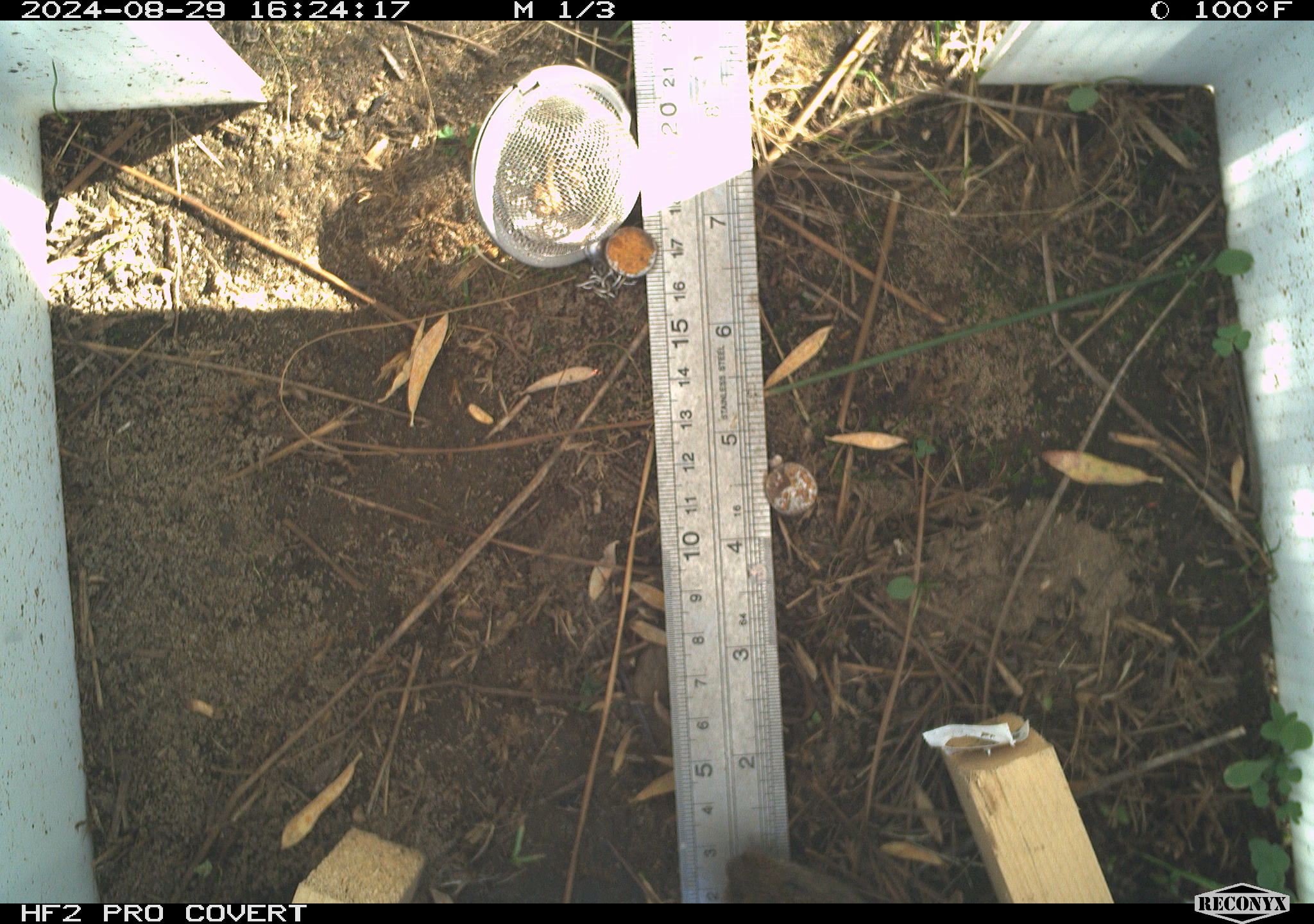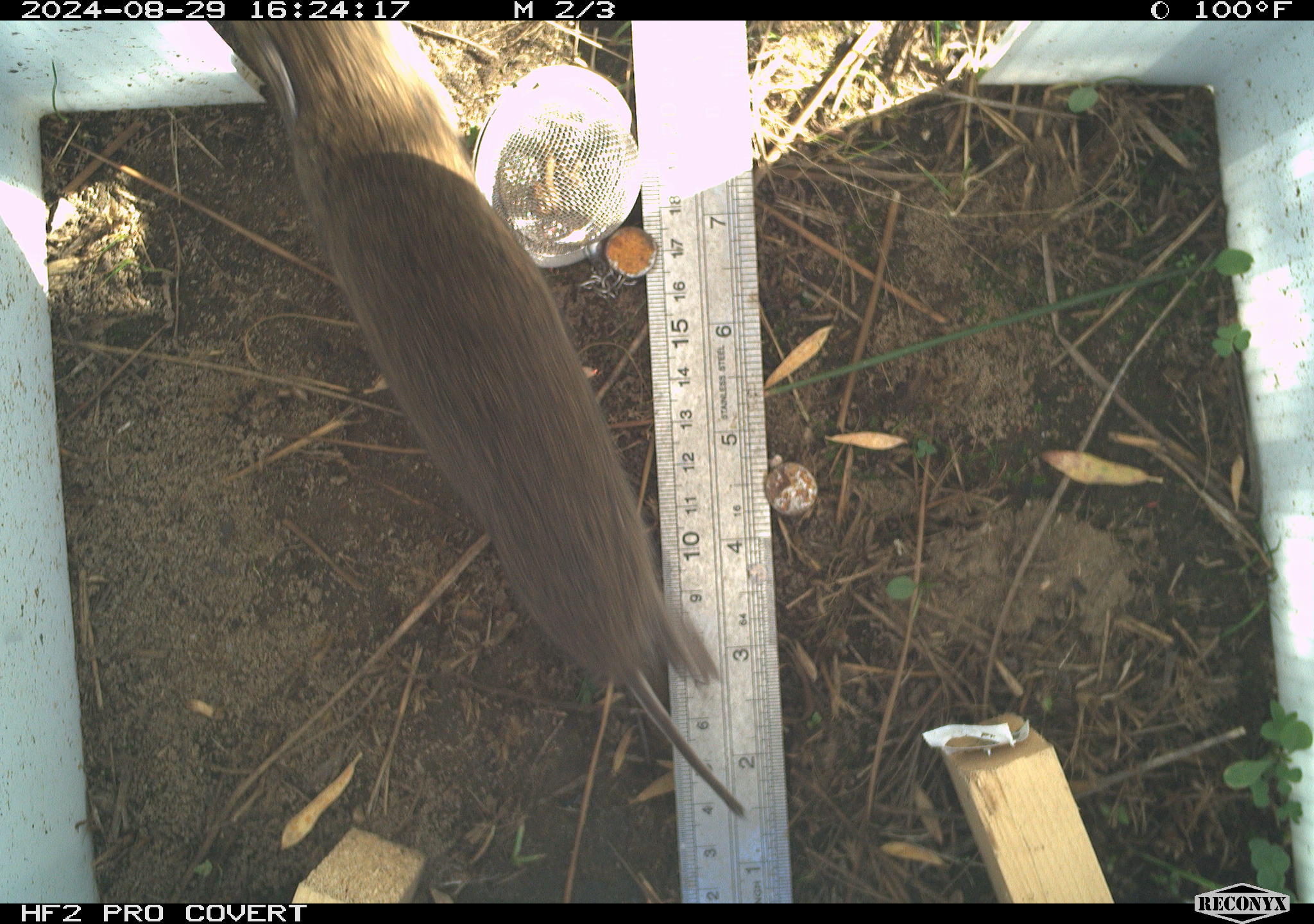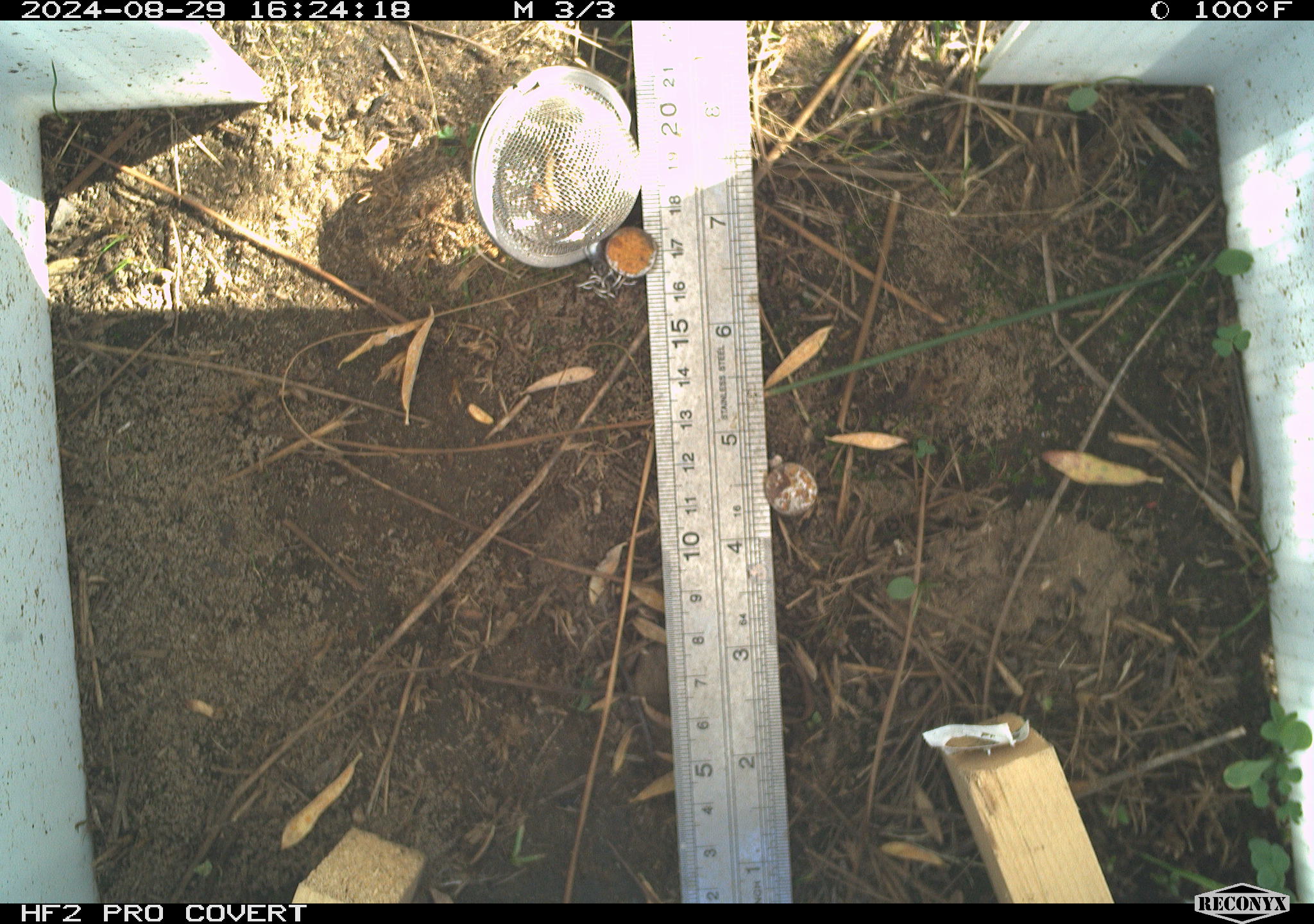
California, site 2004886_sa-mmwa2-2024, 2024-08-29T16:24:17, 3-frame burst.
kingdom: Animalia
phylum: Chordata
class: Mammalia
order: Rodentia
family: Cricetidae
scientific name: Arvicolinae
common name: voles, lemmings, and muskrats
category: arvicolinae subfamily